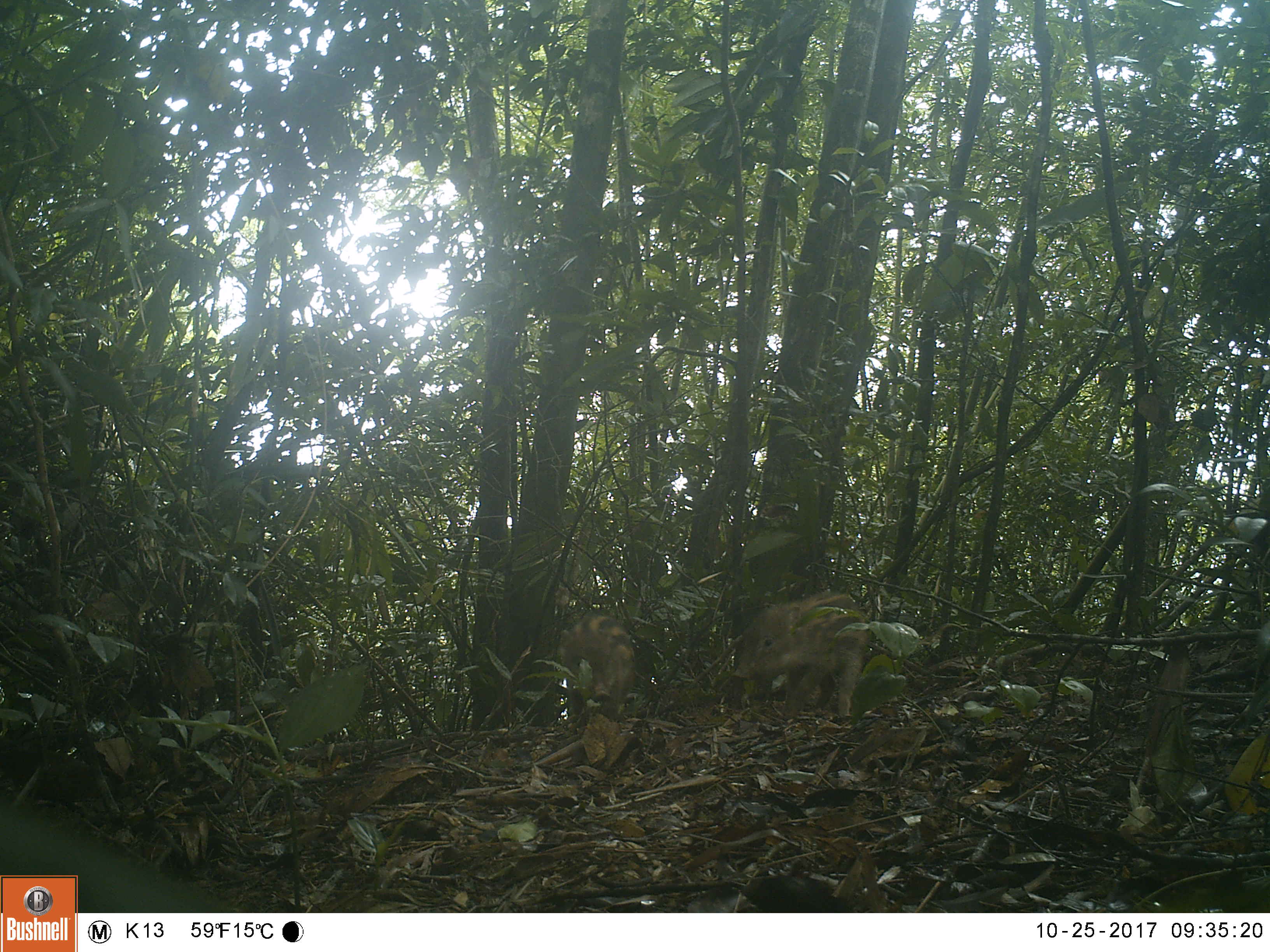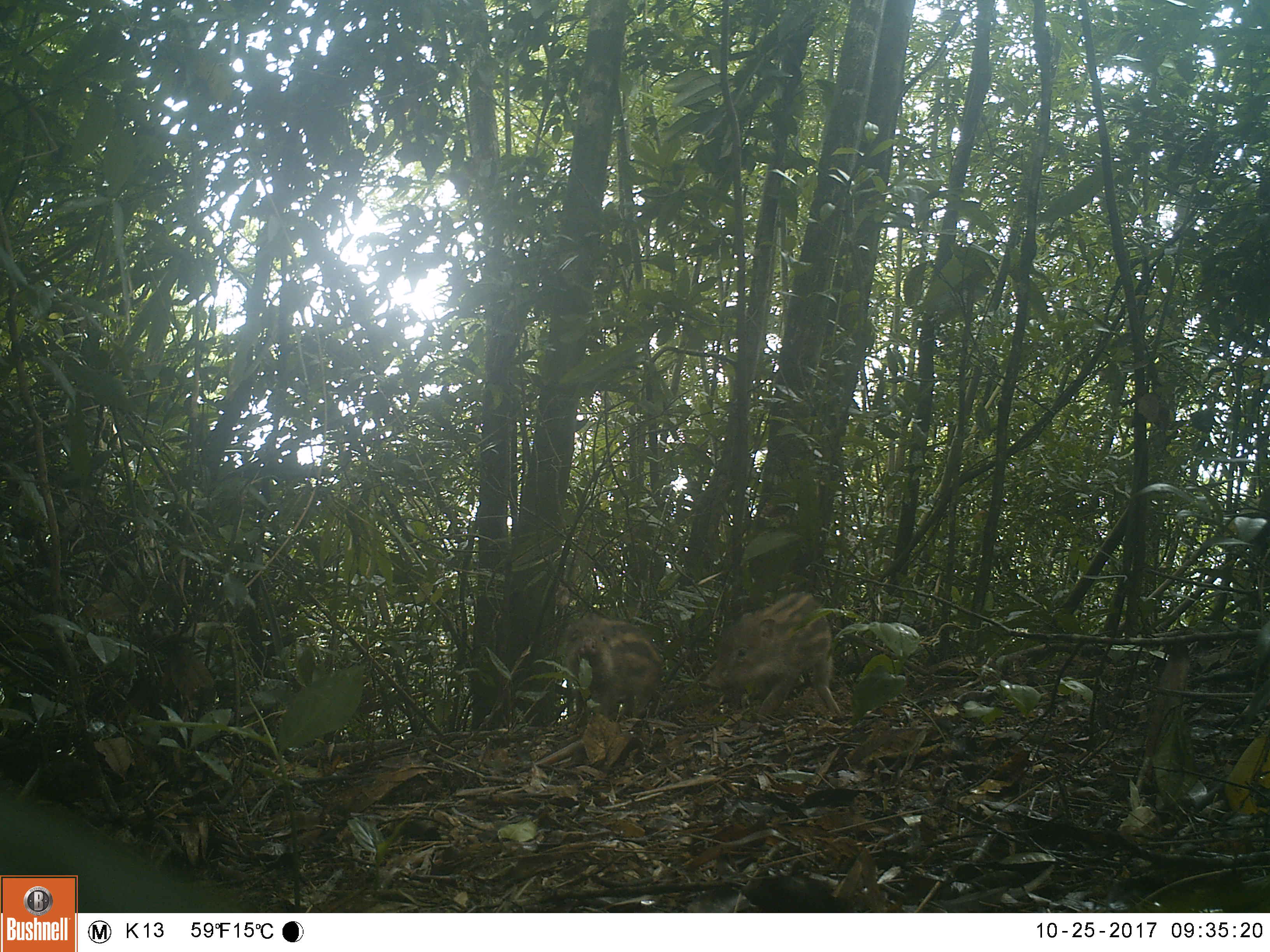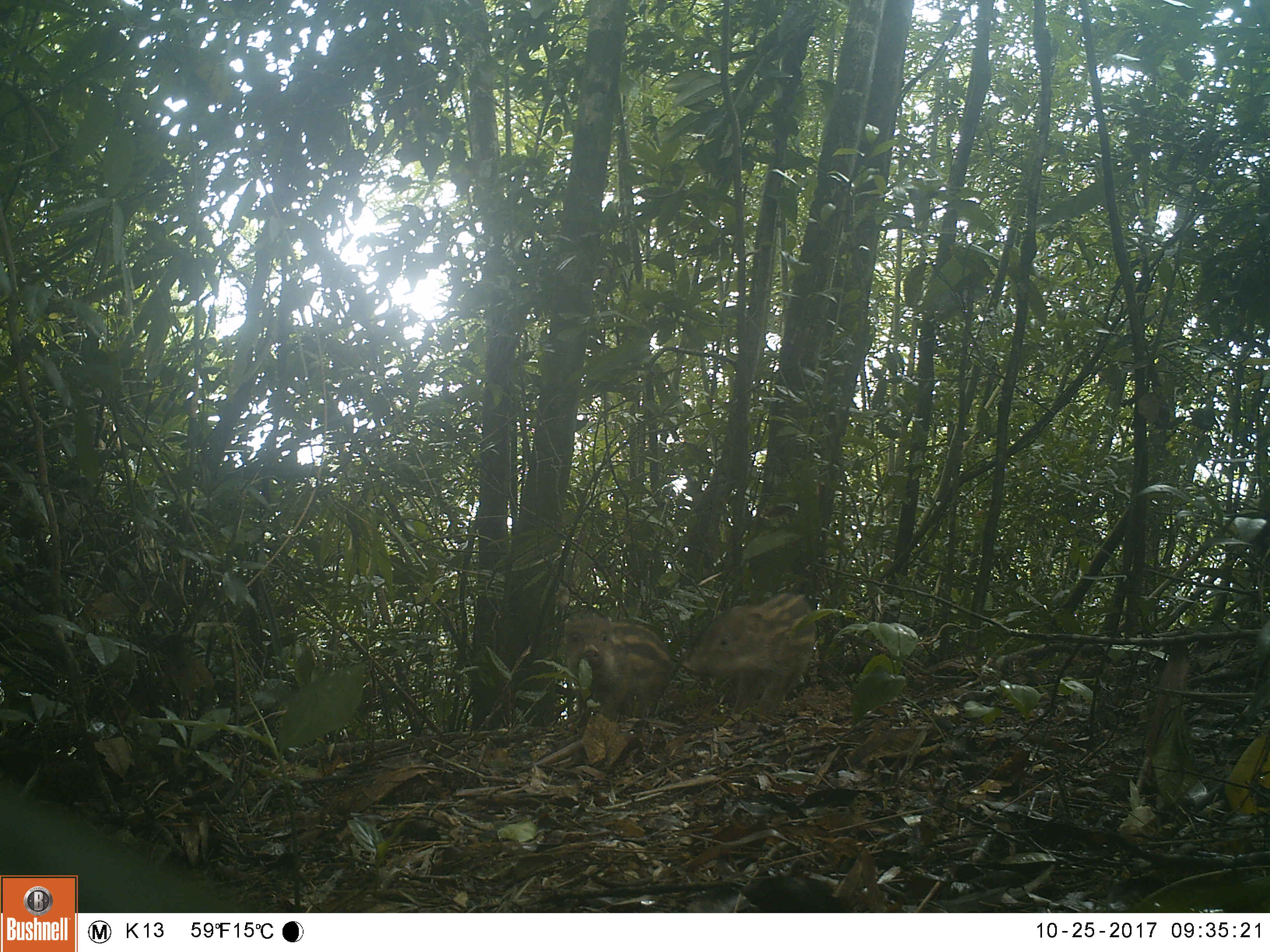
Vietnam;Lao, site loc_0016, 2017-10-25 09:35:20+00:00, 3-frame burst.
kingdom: Animalia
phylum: Chordata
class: Mammalia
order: Artiodactyla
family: Suidae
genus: Sus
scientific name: Sus scrofa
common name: eurasian wild pig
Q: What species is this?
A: Eurasian wild pig (Sus scrofa).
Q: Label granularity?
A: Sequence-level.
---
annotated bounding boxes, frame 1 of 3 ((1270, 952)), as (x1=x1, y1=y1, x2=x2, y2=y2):
eurasian wild pig: (x1=731, y1=589, x2=868, y2=721); (x1=558, y1=614, x2=636, y2=730)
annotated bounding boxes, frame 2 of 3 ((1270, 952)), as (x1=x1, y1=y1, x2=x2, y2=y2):
eurasian wild pig: (x1=704, y1=591, x2=843, y2=717); (x1=561, y1=611, x2=661, y2=723)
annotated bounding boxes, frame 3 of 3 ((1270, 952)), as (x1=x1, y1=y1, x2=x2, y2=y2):
eurasian wild pig: (x1=679, y1=590, x2=818, y2=715); (x1=565, y1=610, x2=676, y2=721)